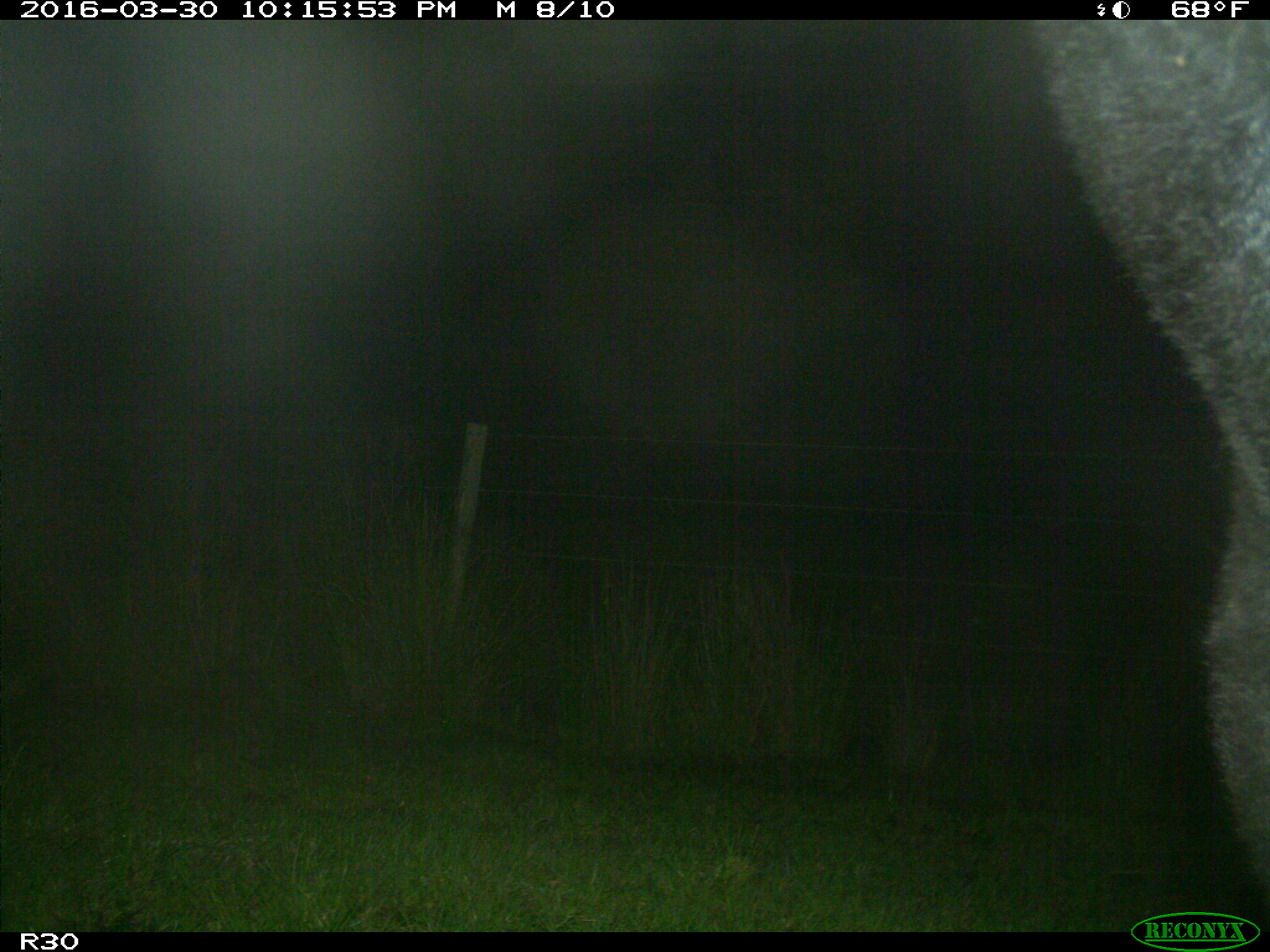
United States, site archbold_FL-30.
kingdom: Animalia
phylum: Chordata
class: Mammalia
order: Artiodactyla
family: Bovidae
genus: Bos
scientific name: Bos taurus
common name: domestic cow